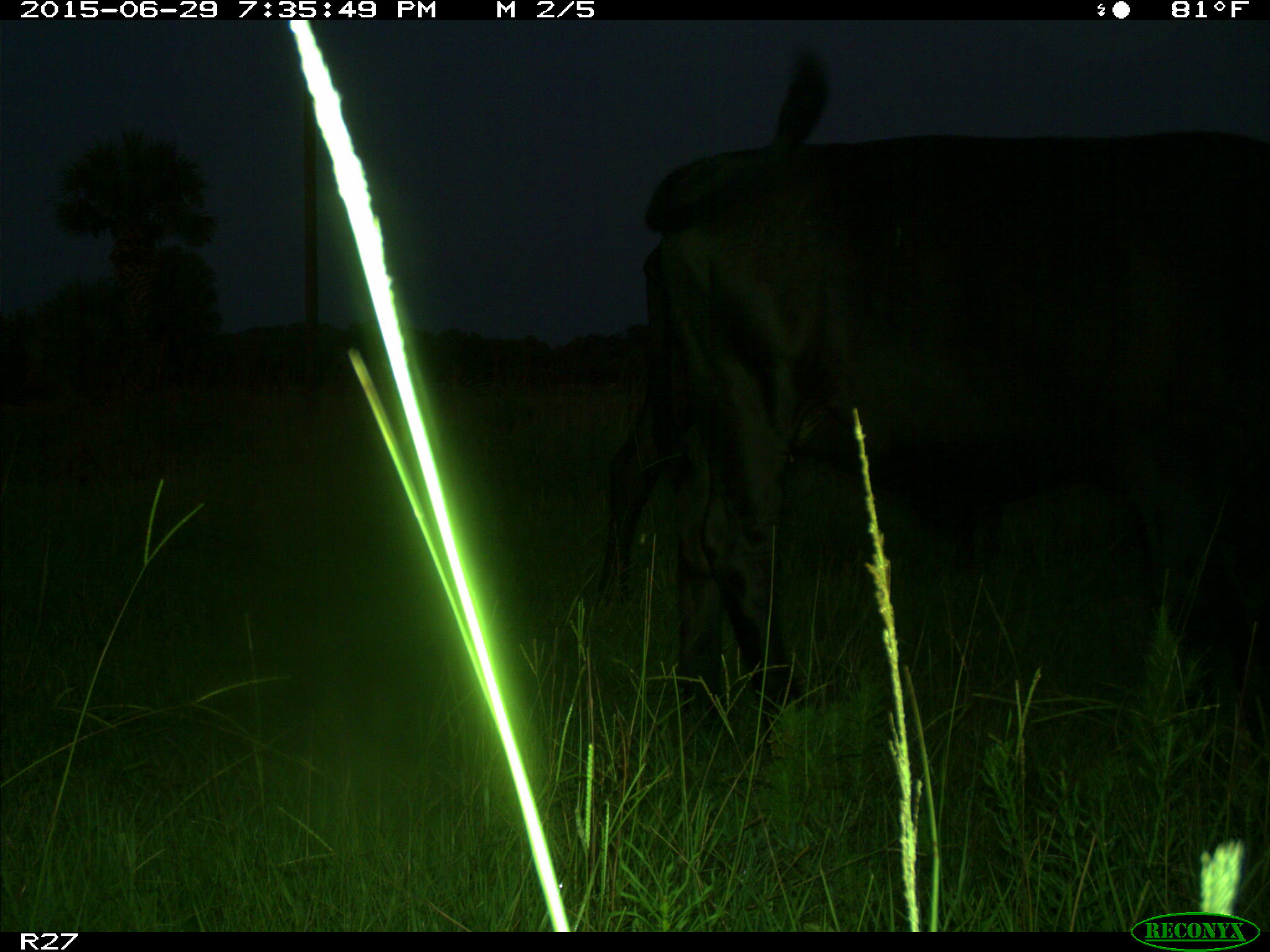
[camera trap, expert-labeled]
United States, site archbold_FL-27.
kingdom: Animalia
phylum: Chordata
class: Mammalia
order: Artiodactyla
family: Bovidae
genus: Bos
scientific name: Bos taurus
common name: domestic cow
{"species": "Bos taurus (domestic cow)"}